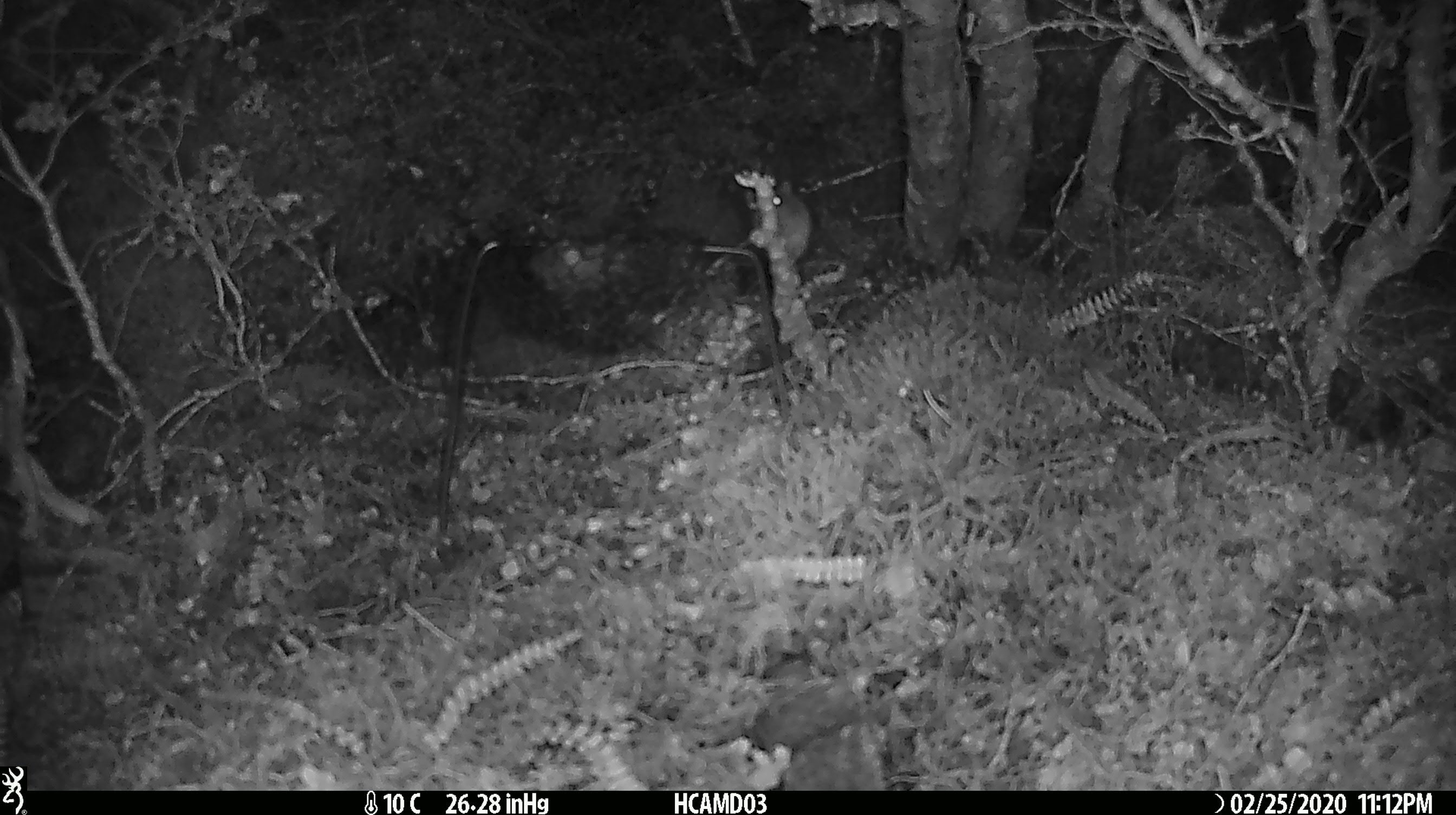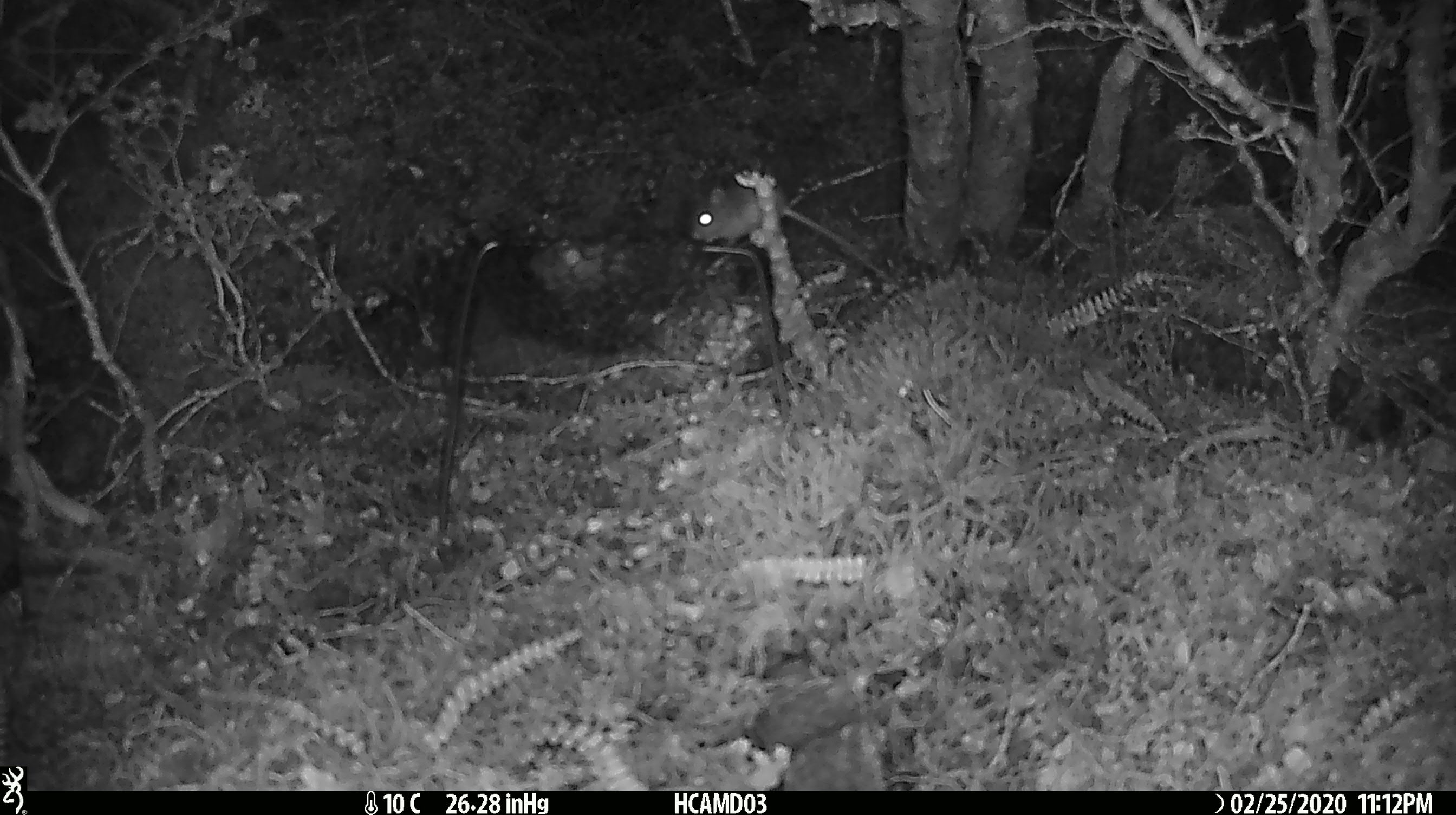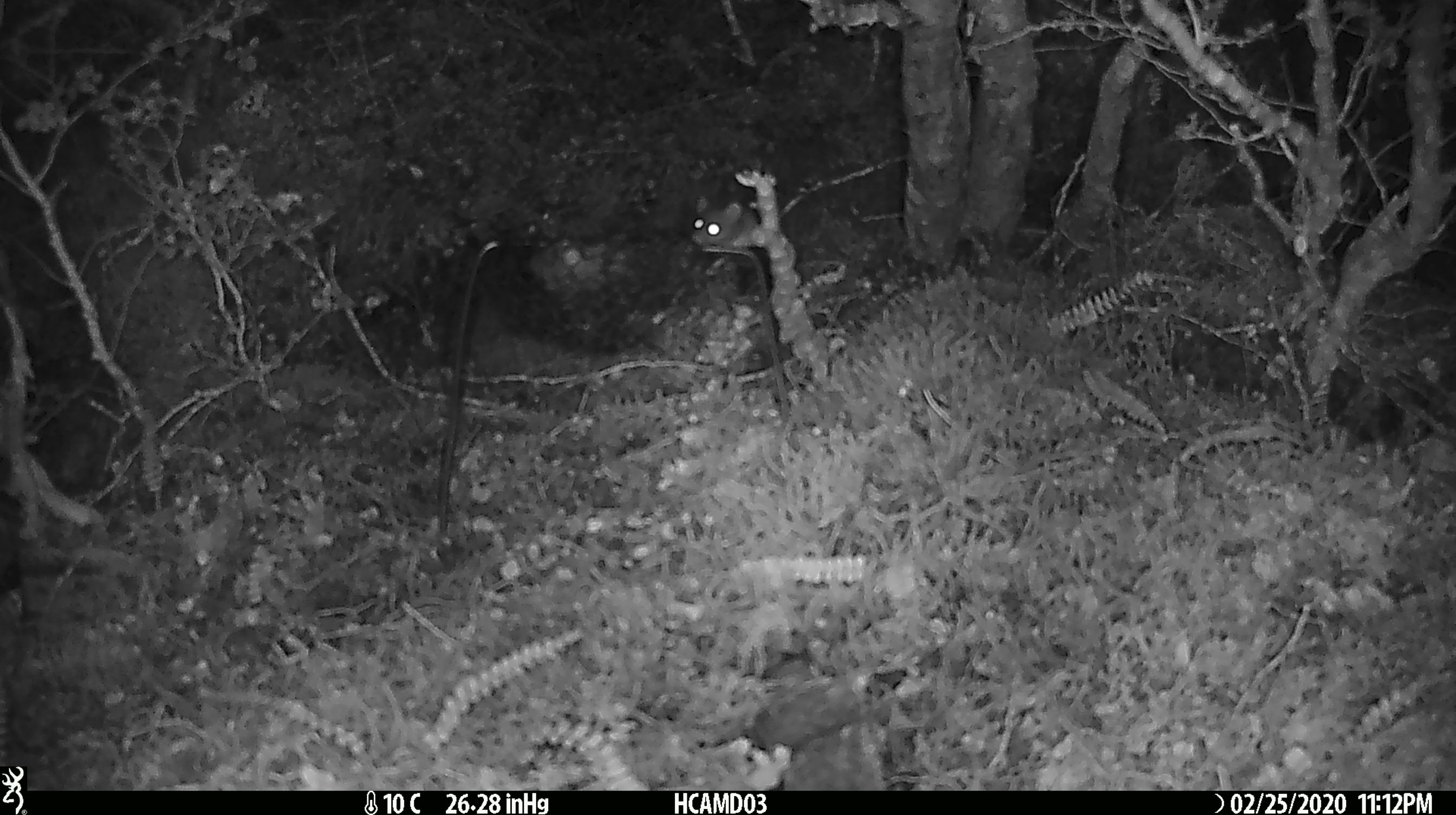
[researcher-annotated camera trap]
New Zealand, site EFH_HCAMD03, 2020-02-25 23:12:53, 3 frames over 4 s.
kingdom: Animalia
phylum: Chordata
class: Mammalia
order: Rodentia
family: Muridae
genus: Mus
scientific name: Mus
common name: mouse